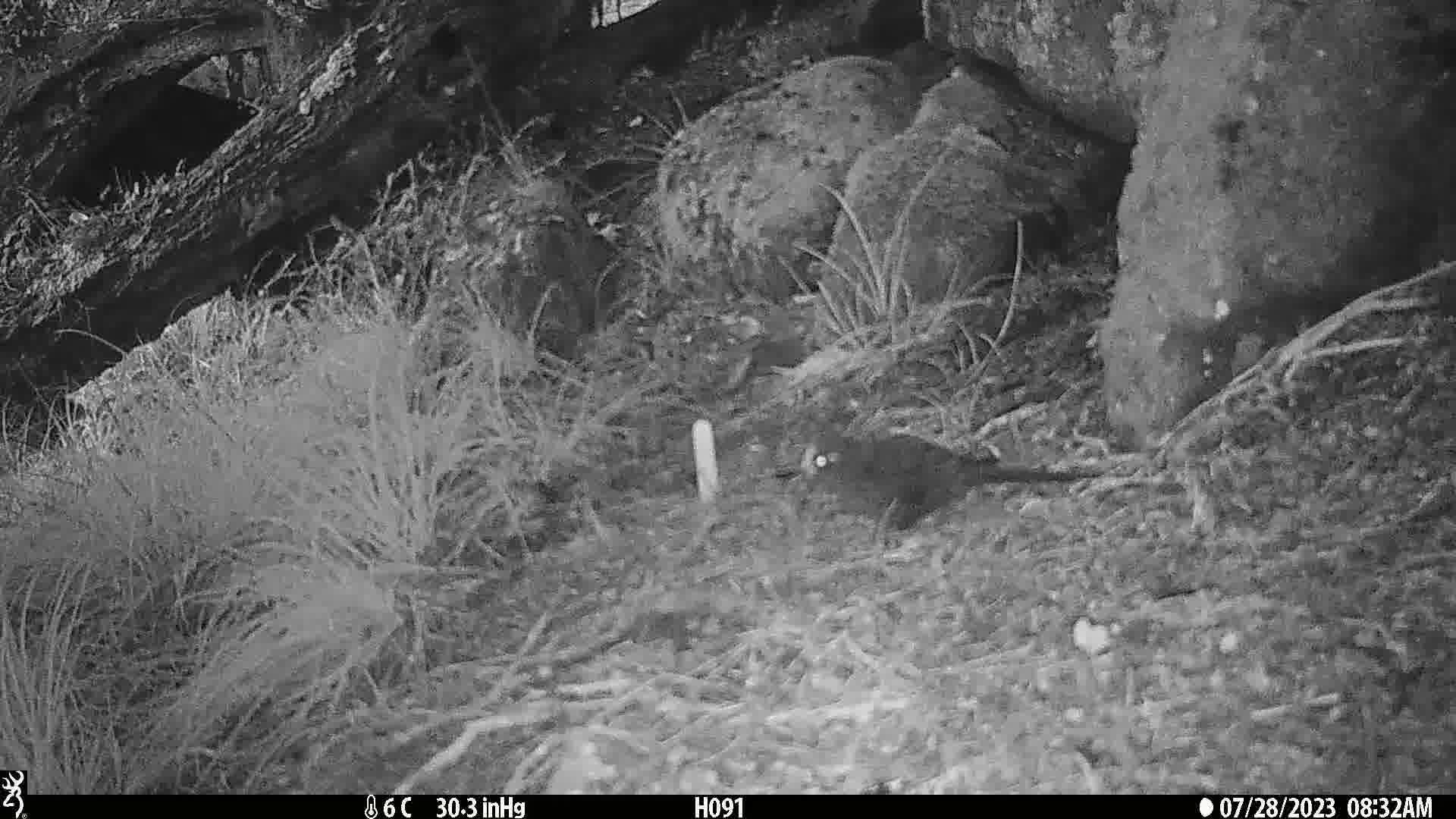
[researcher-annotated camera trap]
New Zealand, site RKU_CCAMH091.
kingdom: Animalia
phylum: Chordata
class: Aves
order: Passeriformes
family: Turdidae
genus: Turdus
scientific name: Turdus merula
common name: eurasian blackbird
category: blackbird